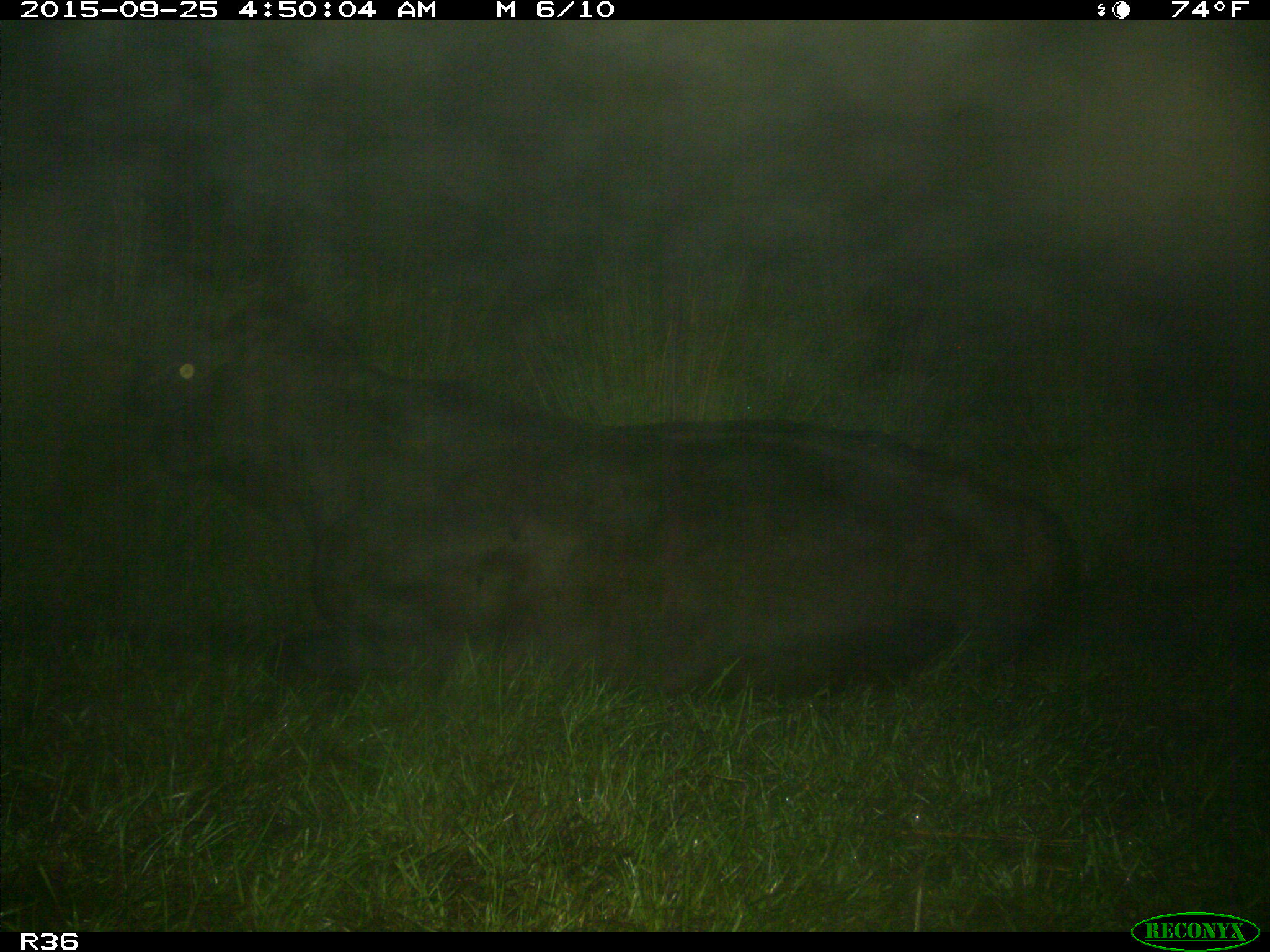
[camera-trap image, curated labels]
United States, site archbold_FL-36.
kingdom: Animalia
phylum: Chordata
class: Mammalia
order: Artiodactyla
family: Bovidae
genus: Bos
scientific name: Bos taurus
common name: domestic cow